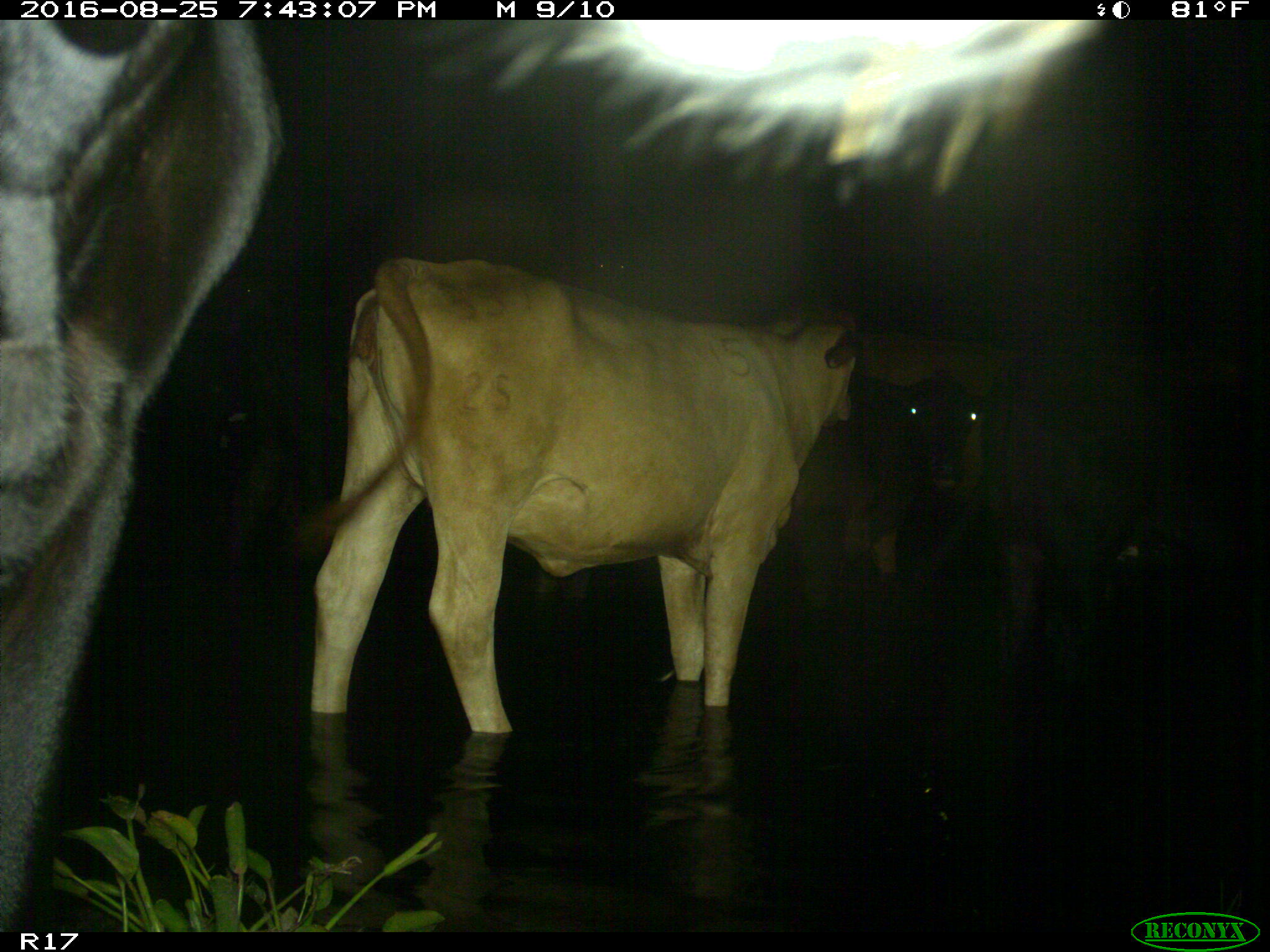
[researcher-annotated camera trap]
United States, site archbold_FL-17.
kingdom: Animalia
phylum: Chordata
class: Mammalia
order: Artiodactyla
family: Bovidae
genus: Bos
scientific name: Bos taurus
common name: domestic cow